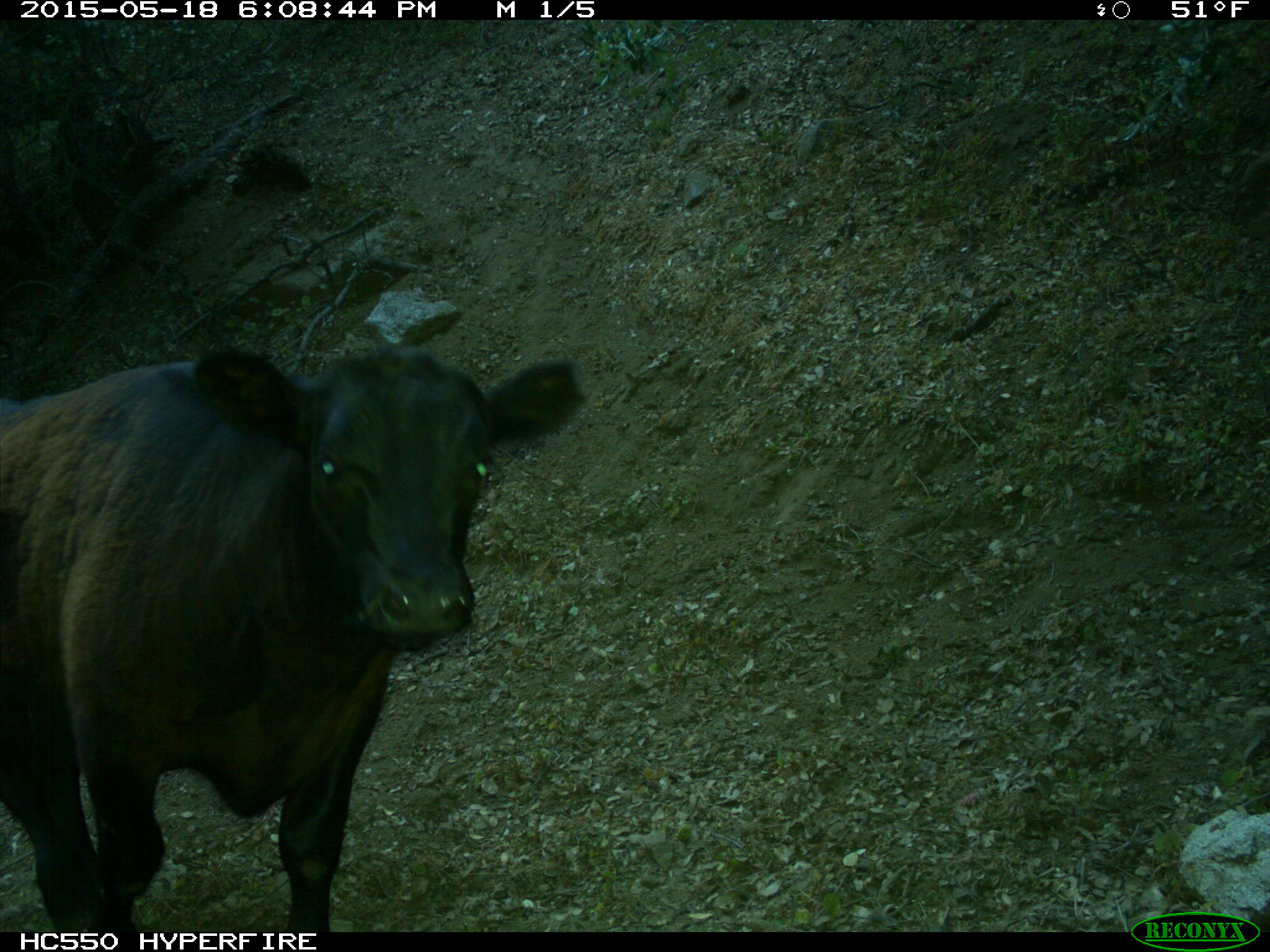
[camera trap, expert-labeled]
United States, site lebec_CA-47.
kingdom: Animalia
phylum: Chordata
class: Mammalia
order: Artiodactyla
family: Bovidae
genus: Bos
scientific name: Bos taurus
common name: domestic cow